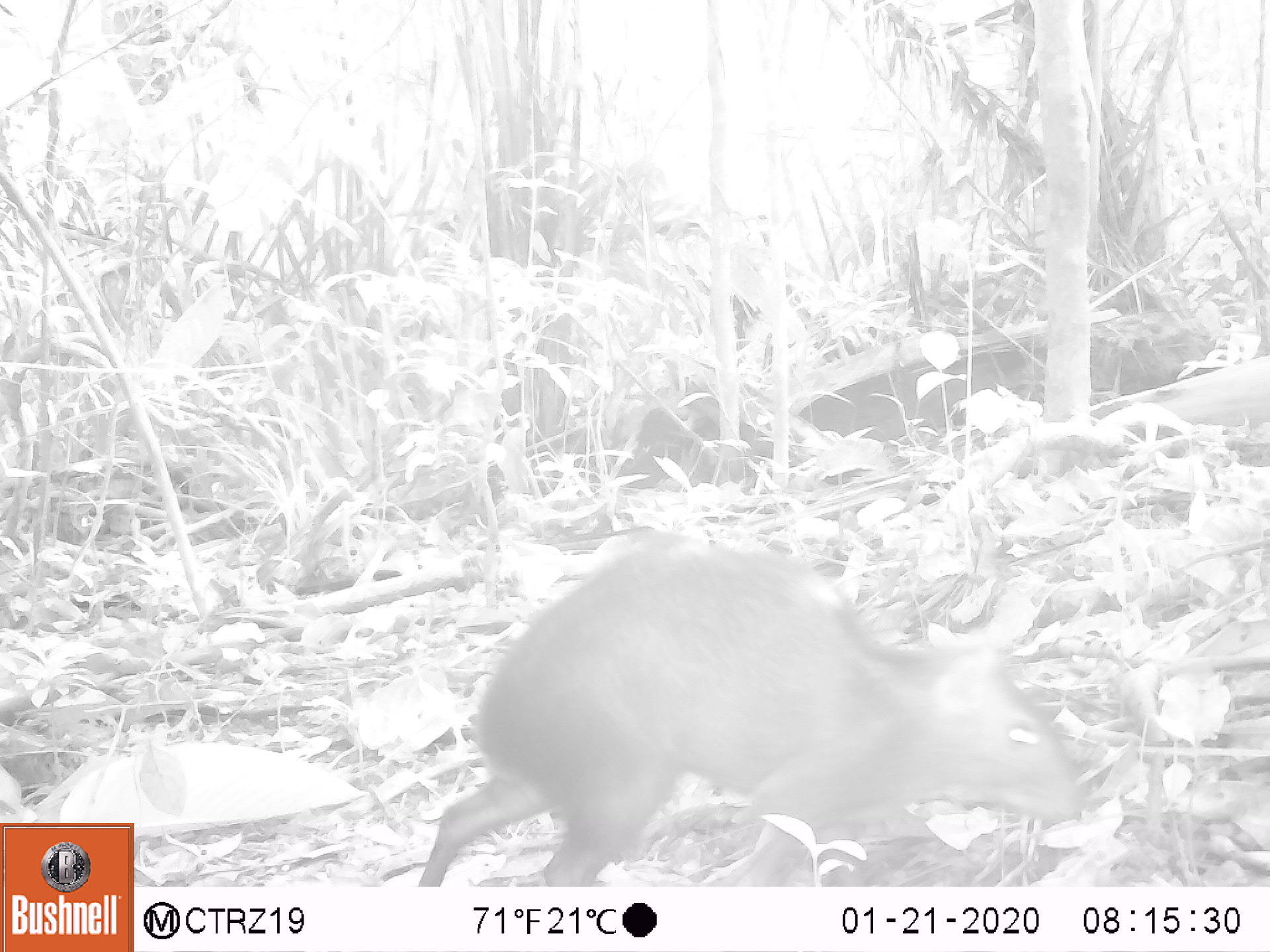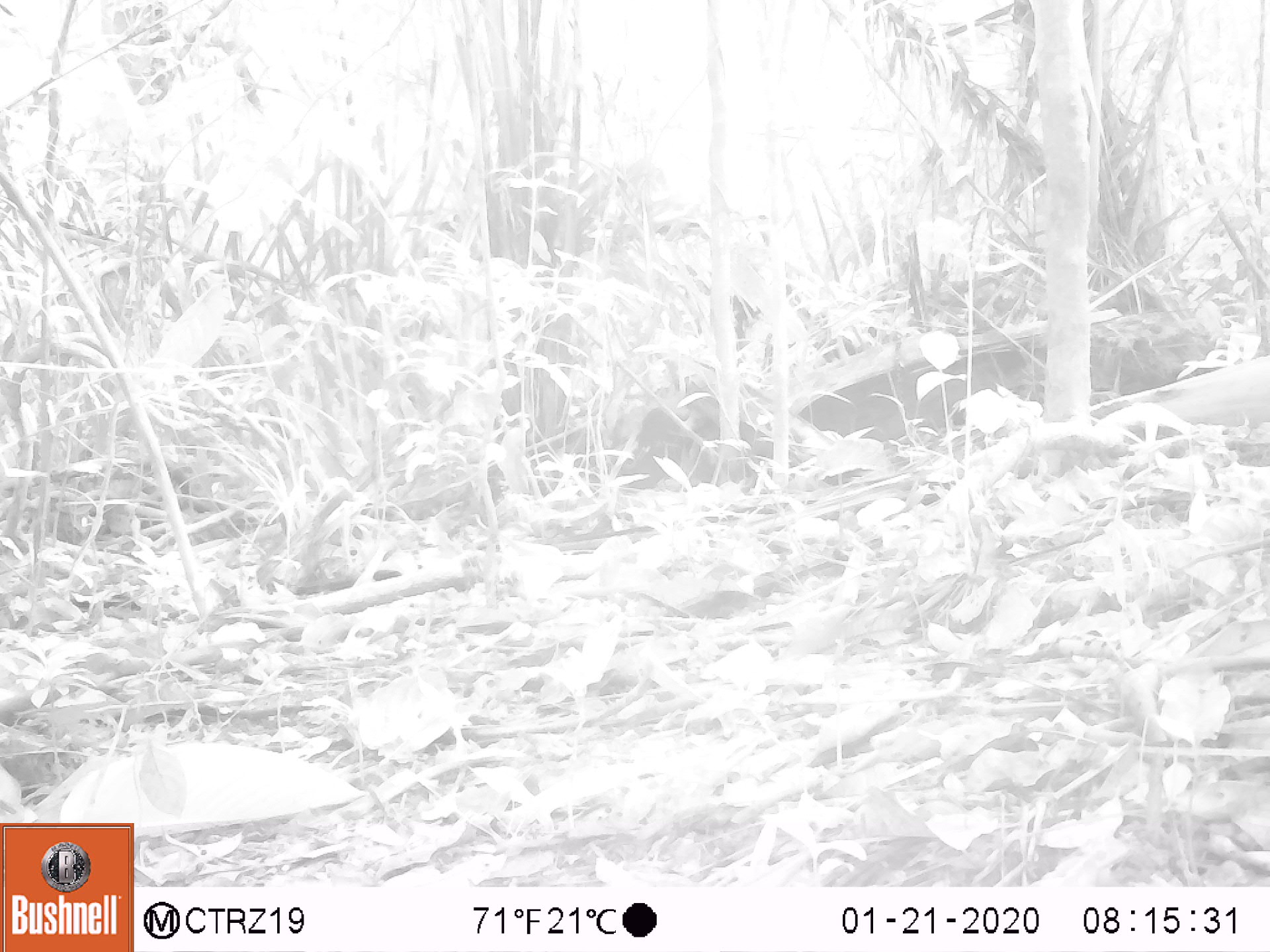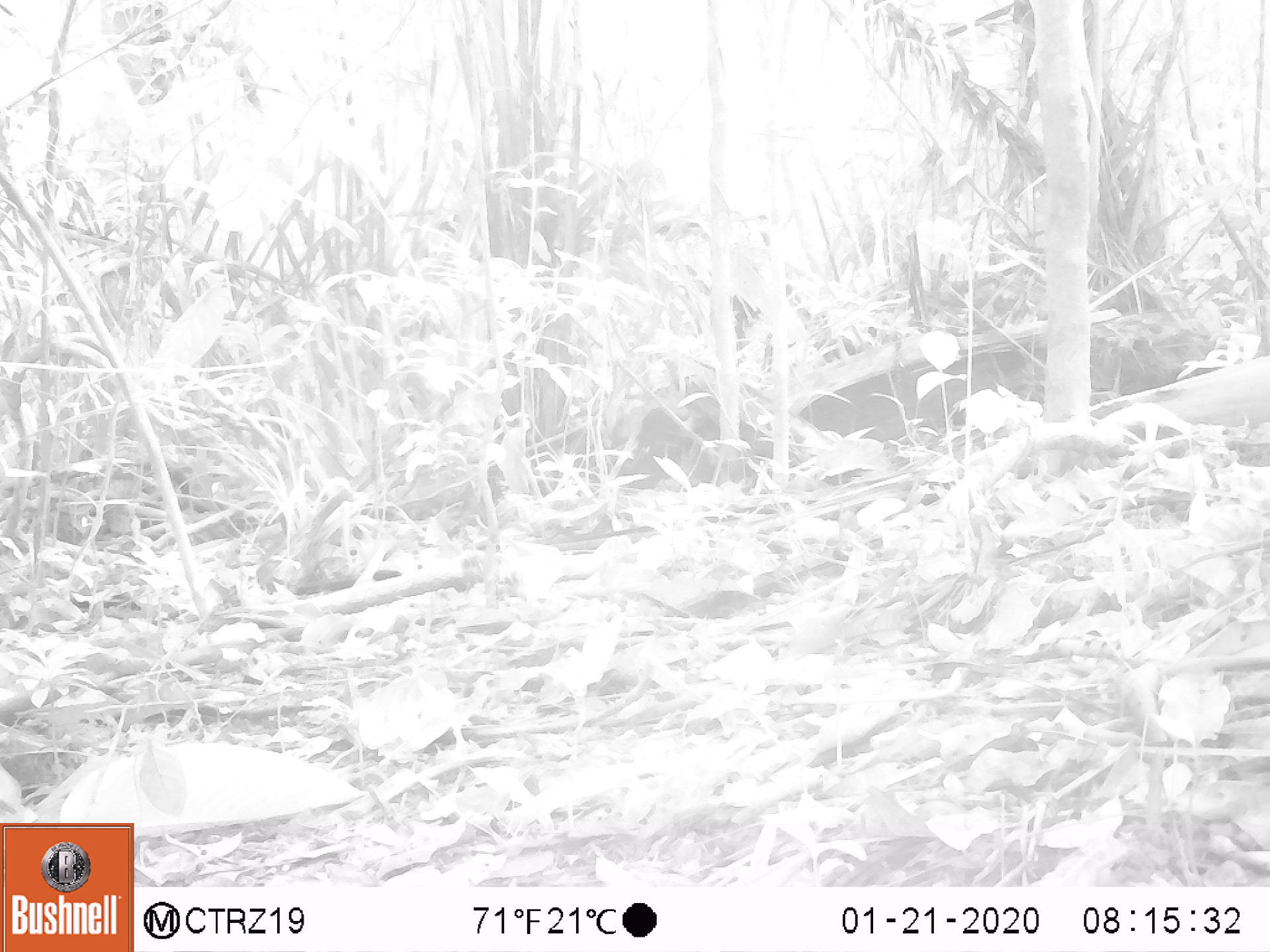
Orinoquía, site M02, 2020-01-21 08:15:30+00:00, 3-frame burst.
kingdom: Animalia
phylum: Chordata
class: Mammalia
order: Rodentia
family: Dasyproctidae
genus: Dasyprocta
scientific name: Dasyprocta fuliginosa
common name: black agouti